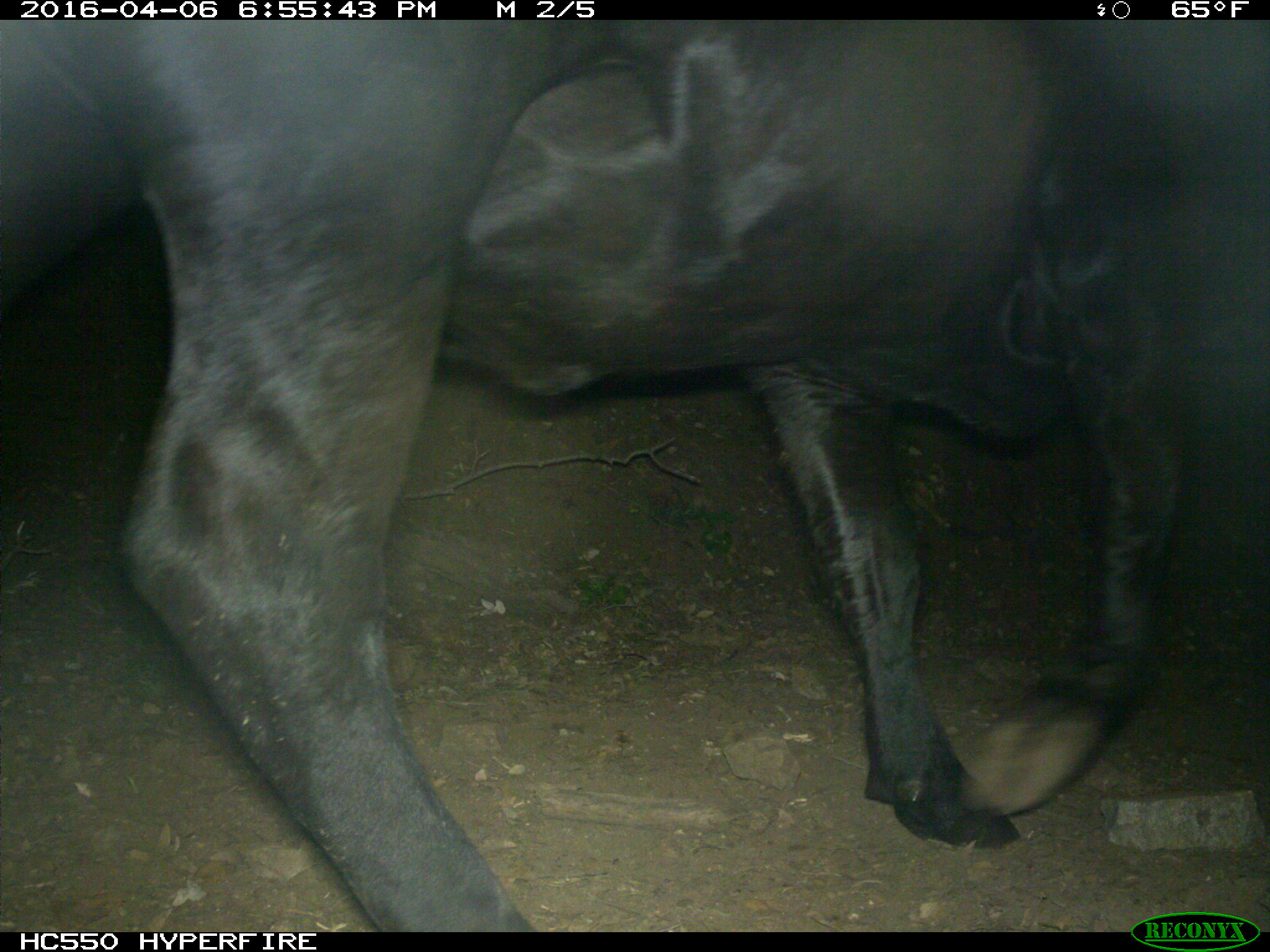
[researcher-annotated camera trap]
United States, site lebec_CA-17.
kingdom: Animalia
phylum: Chordata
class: Mammalia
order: Artiodactyla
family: Bovidae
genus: Bos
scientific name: Bos taurus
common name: domestic cow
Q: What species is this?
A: Bos taurus (domestic cow).